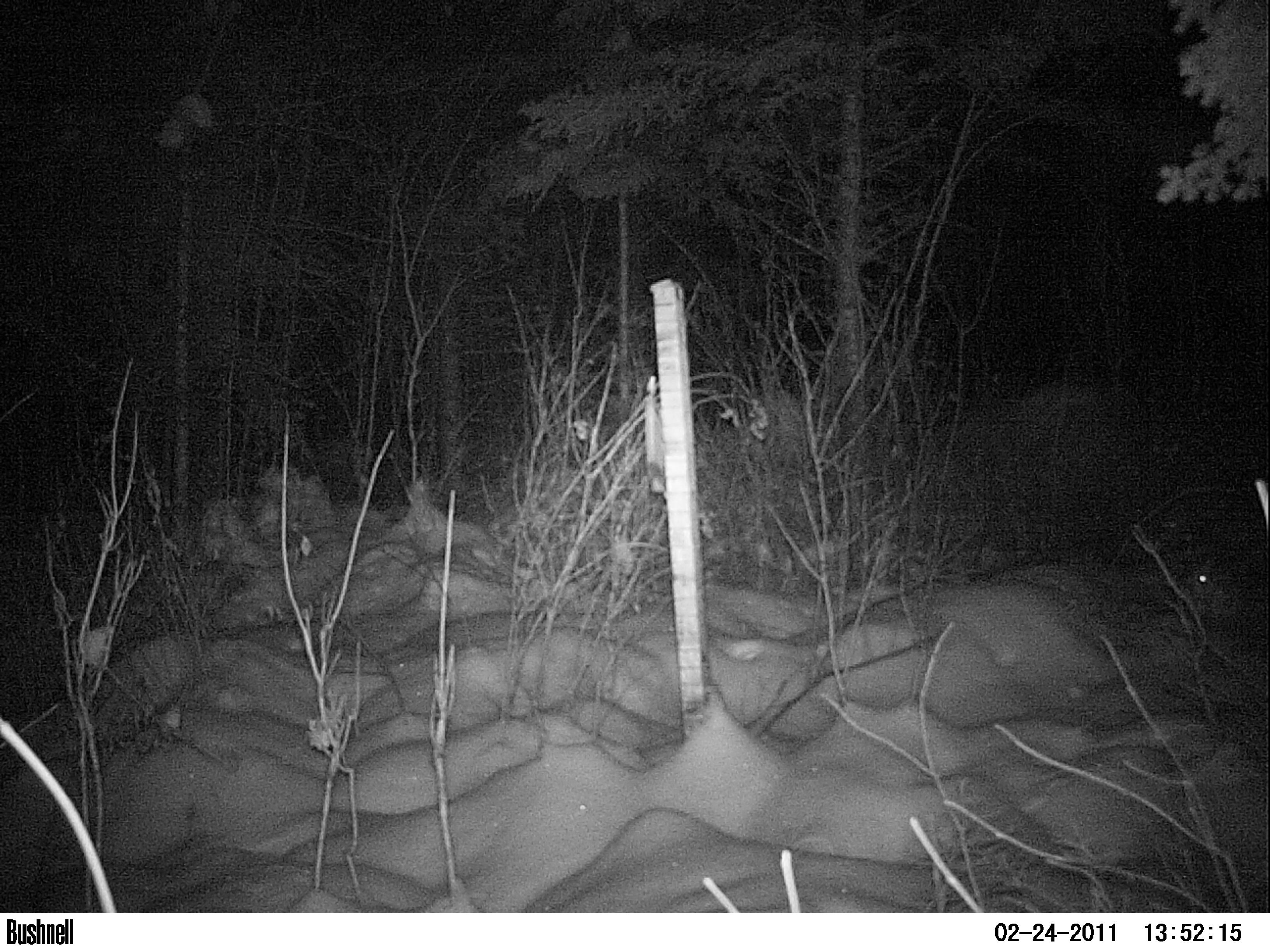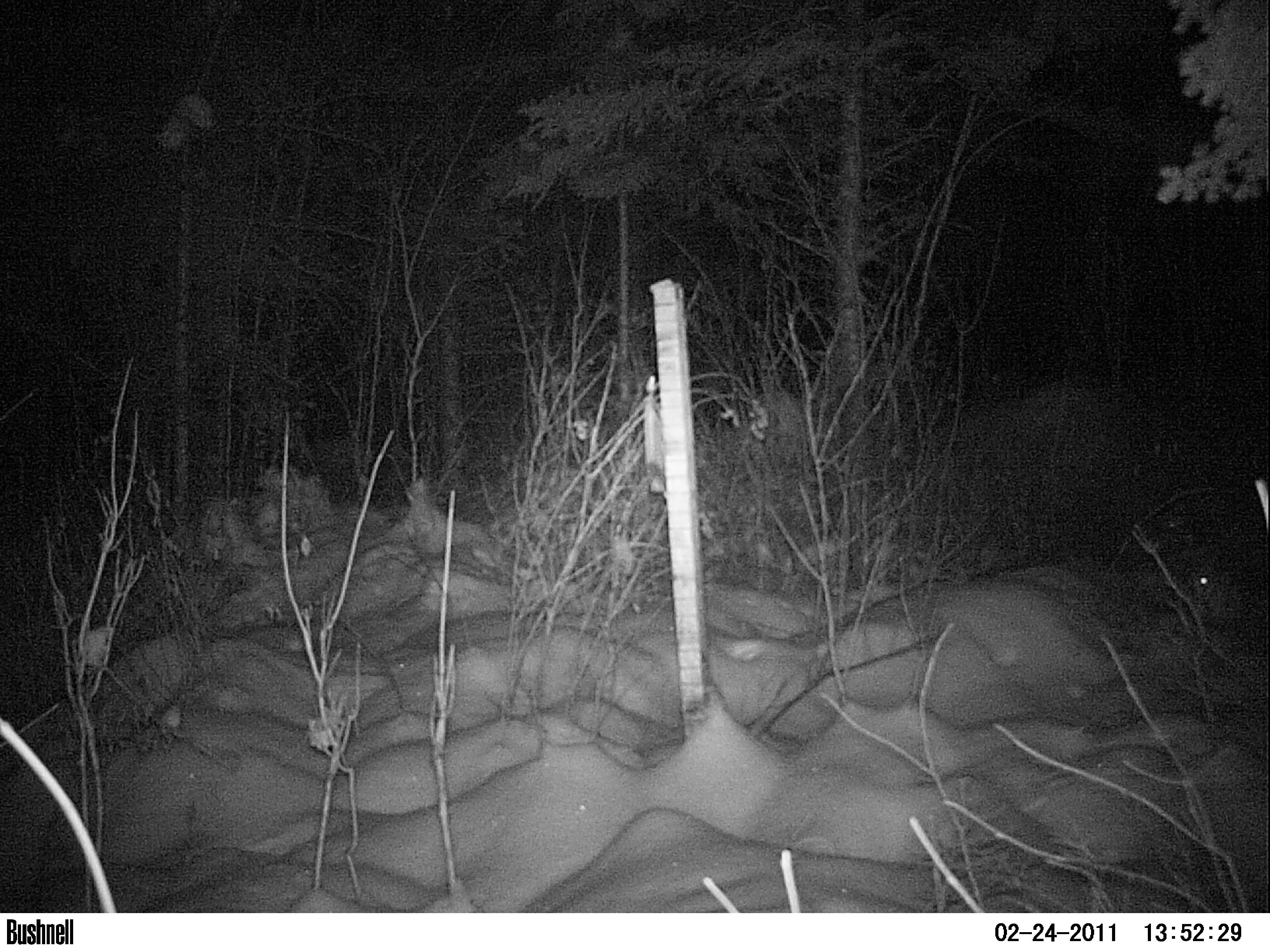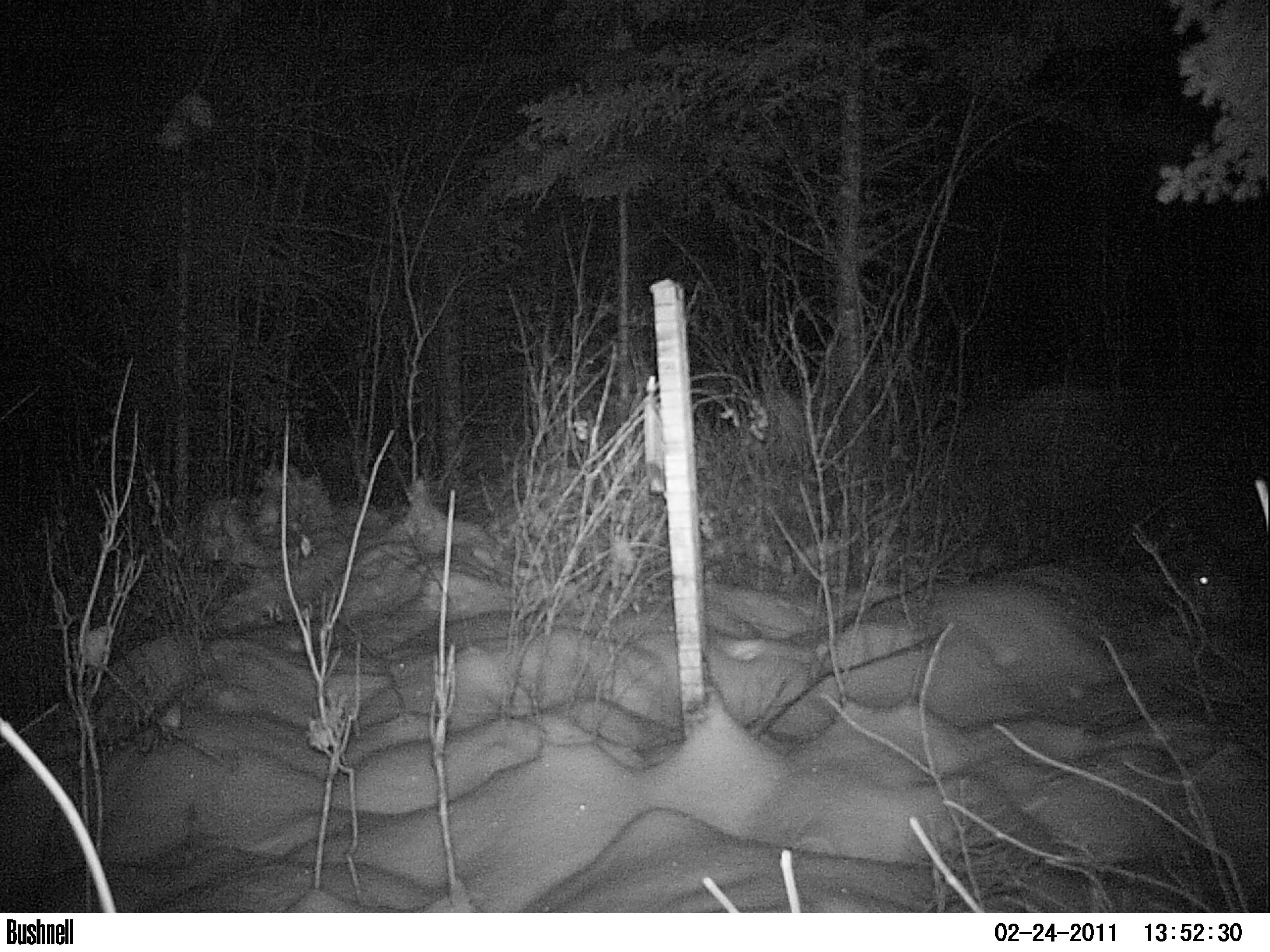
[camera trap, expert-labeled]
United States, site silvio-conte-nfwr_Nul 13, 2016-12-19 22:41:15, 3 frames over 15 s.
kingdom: Animalia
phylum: Chordata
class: Mammalia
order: Lagomorpha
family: Leporidae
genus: Lepus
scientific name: Lepus americanus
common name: snowshoe hare